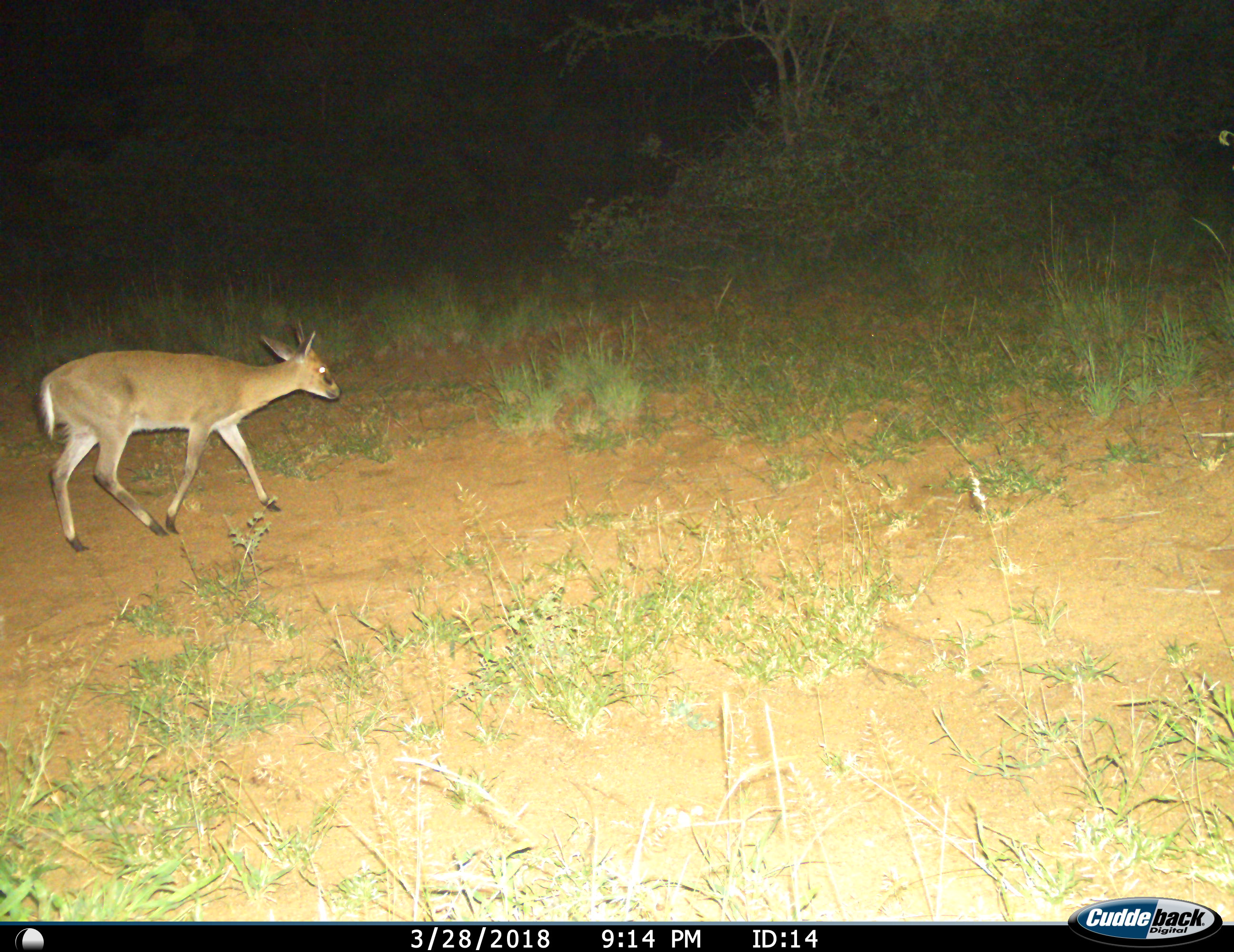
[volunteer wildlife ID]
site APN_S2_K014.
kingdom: Animalia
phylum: Chordata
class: Mammalia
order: Artiodactyla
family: Bovidae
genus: Sylvicapra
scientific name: Sylvicapra grimmia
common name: common duiker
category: duikercommongrey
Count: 1.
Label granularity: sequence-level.